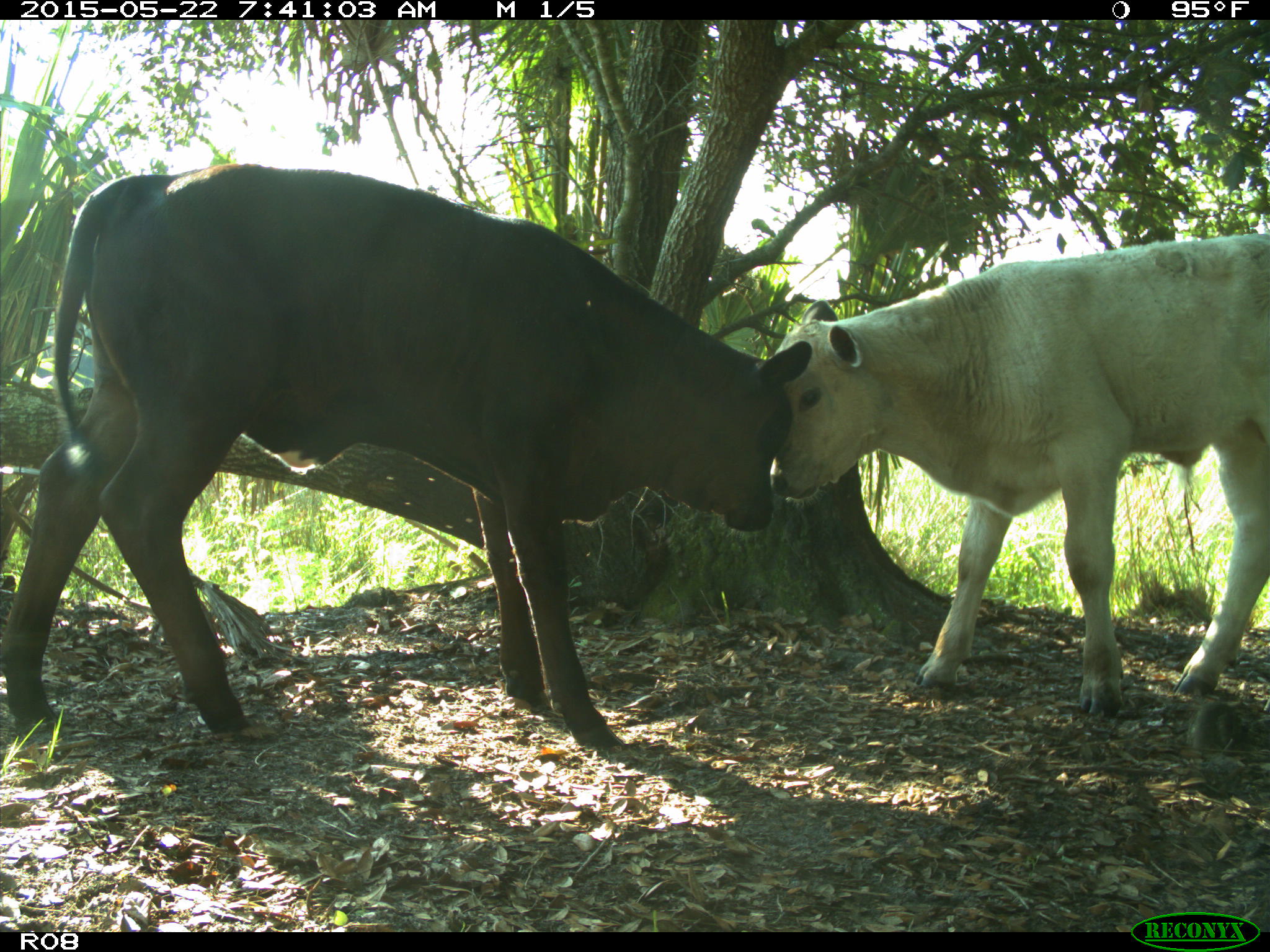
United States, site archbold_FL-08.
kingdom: Animalia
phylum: Chordata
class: Mammalia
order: Artiodactyla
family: Bovidae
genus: Bos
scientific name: Bos taurus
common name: domestic cow